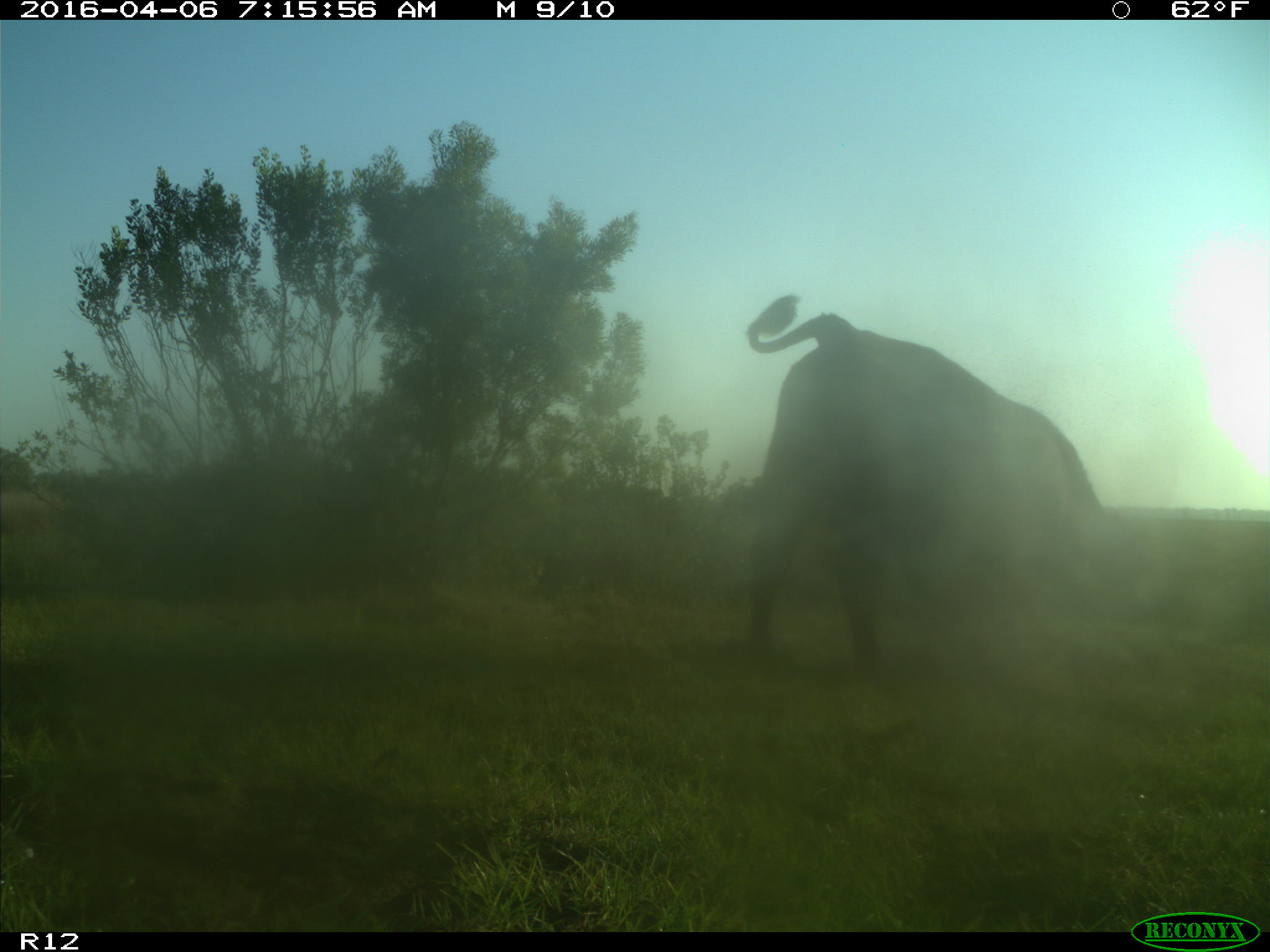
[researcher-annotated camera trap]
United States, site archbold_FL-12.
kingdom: Animalia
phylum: Chordata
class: Mammalia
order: Artiodactyla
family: Bovidae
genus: Bos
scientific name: Bos taurus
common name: domestic cow